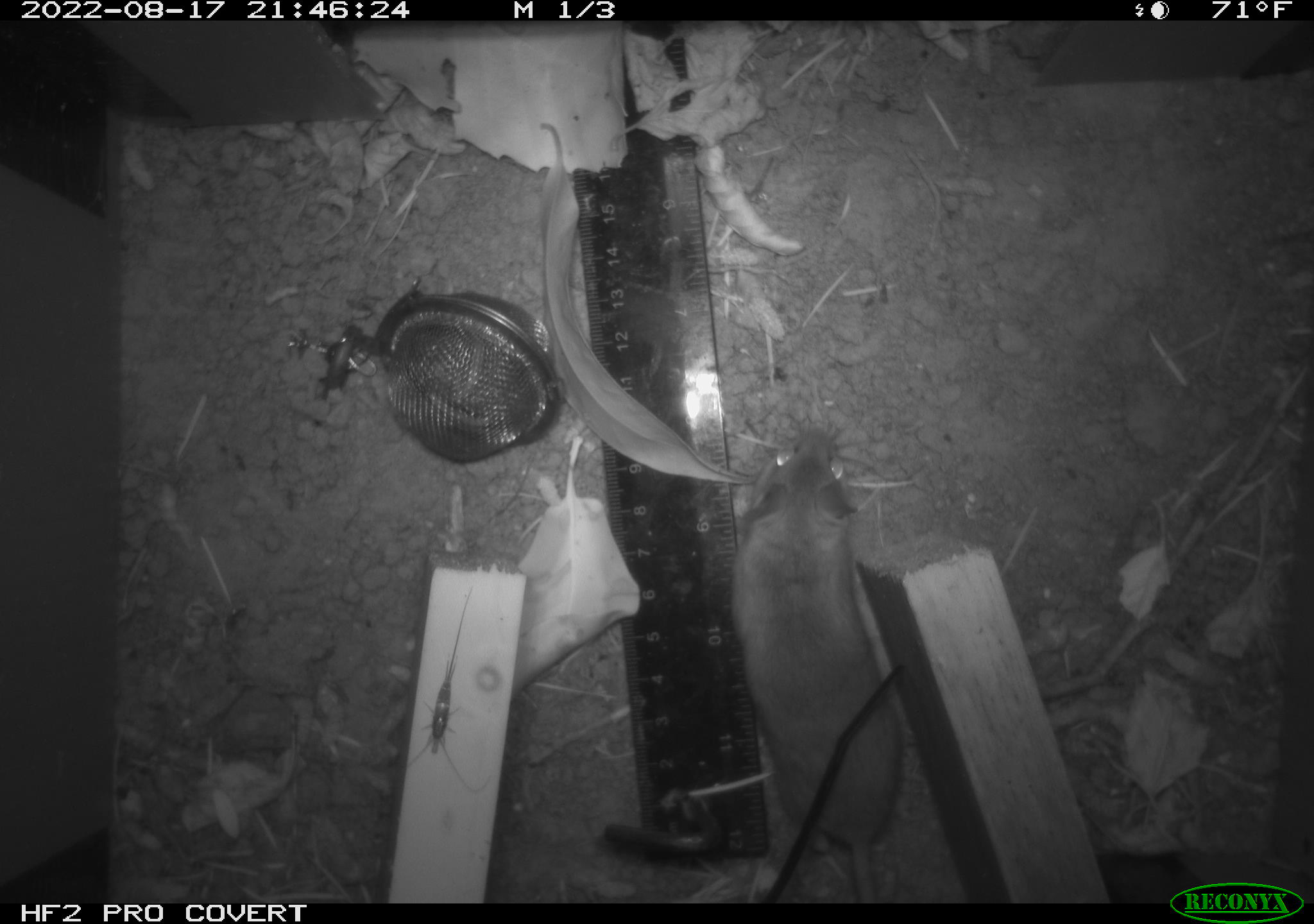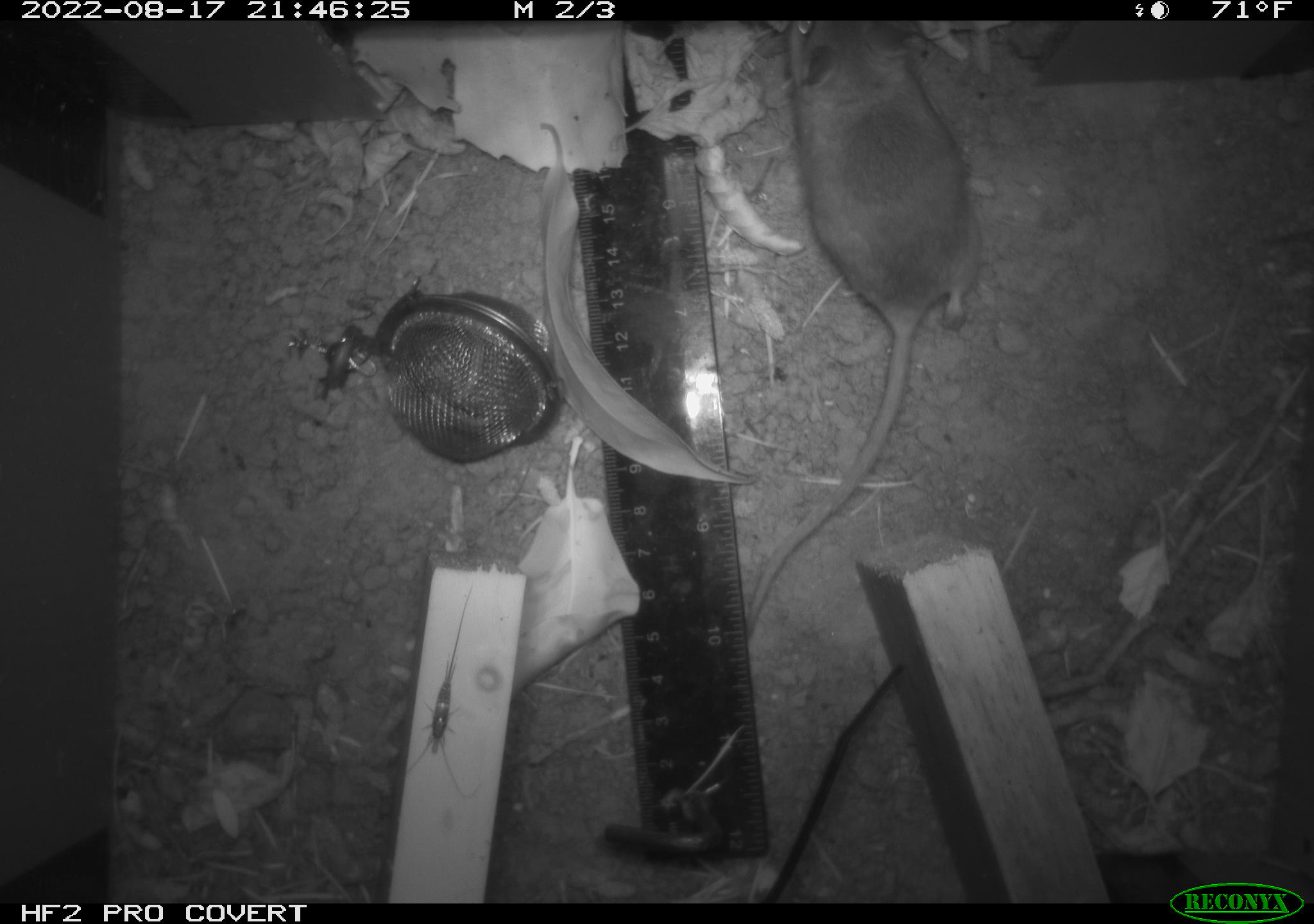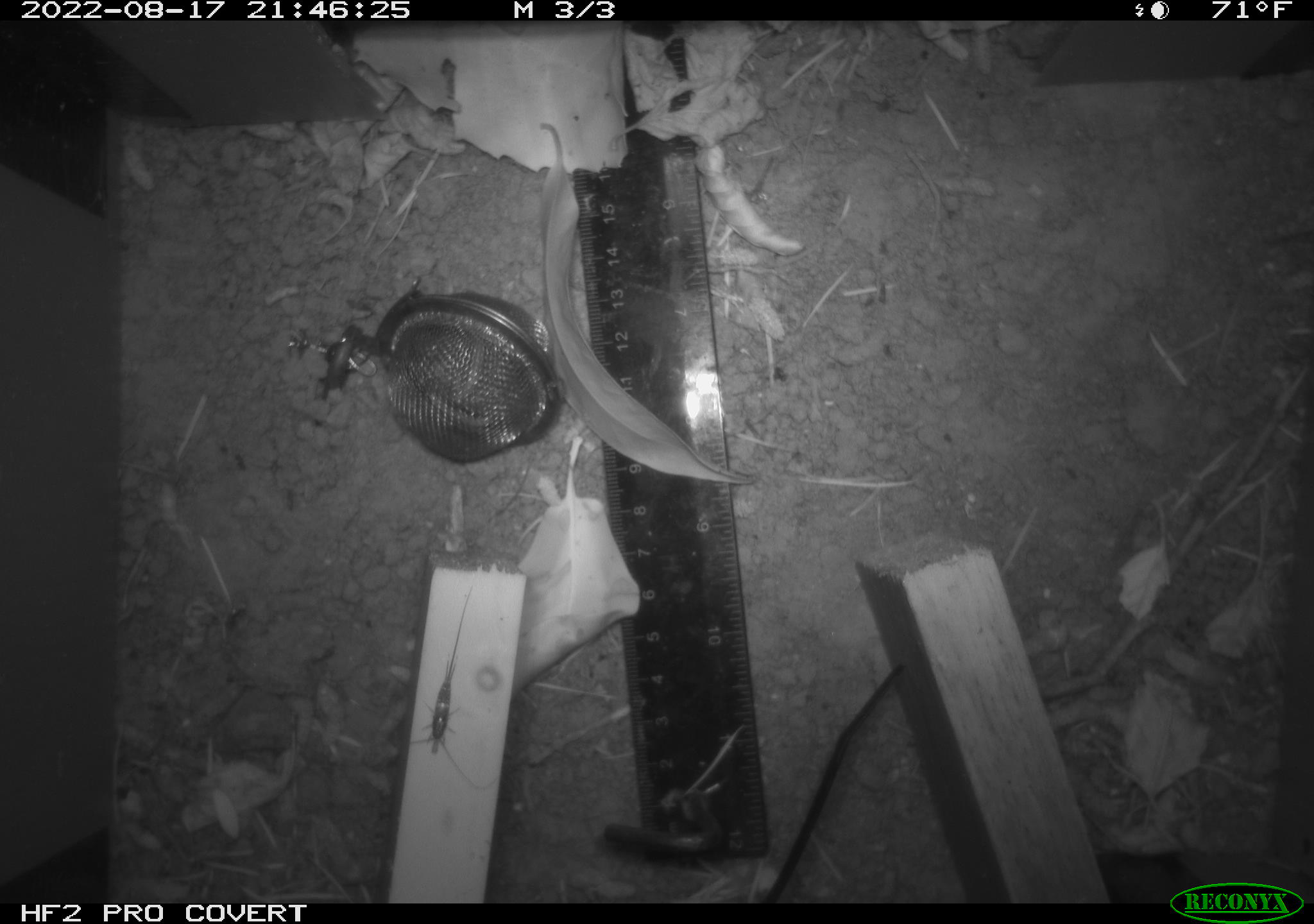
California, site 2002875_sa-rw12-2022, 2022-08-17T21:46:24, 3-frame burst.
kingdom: Animalia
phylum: Chordata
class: Mammalia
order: Rodentia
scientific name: Rodentia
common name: rodent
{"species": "rodent (Rodentia)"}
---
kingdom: Animalia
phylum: Arthropoda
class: Insecta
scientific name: Insecta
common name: insect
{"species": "insect (Insecta)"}